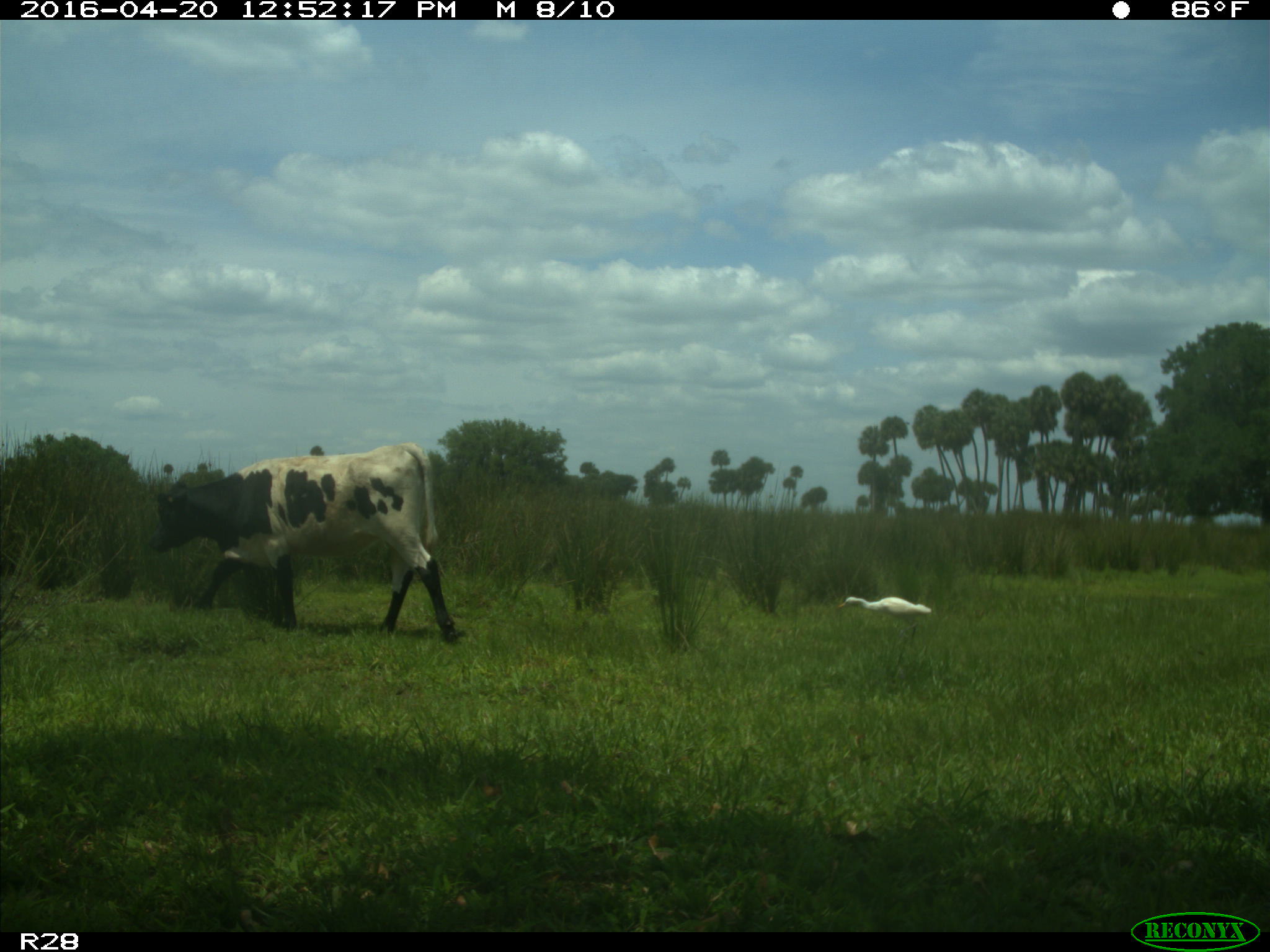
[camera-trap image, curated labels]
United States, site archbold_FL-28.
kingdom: Animalia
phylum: Chordata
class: Mammalia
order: Artiodactyla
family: Bovidae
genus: Bos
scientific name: Bos taurus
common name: domestic cow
Bos taurus (domestic cow).